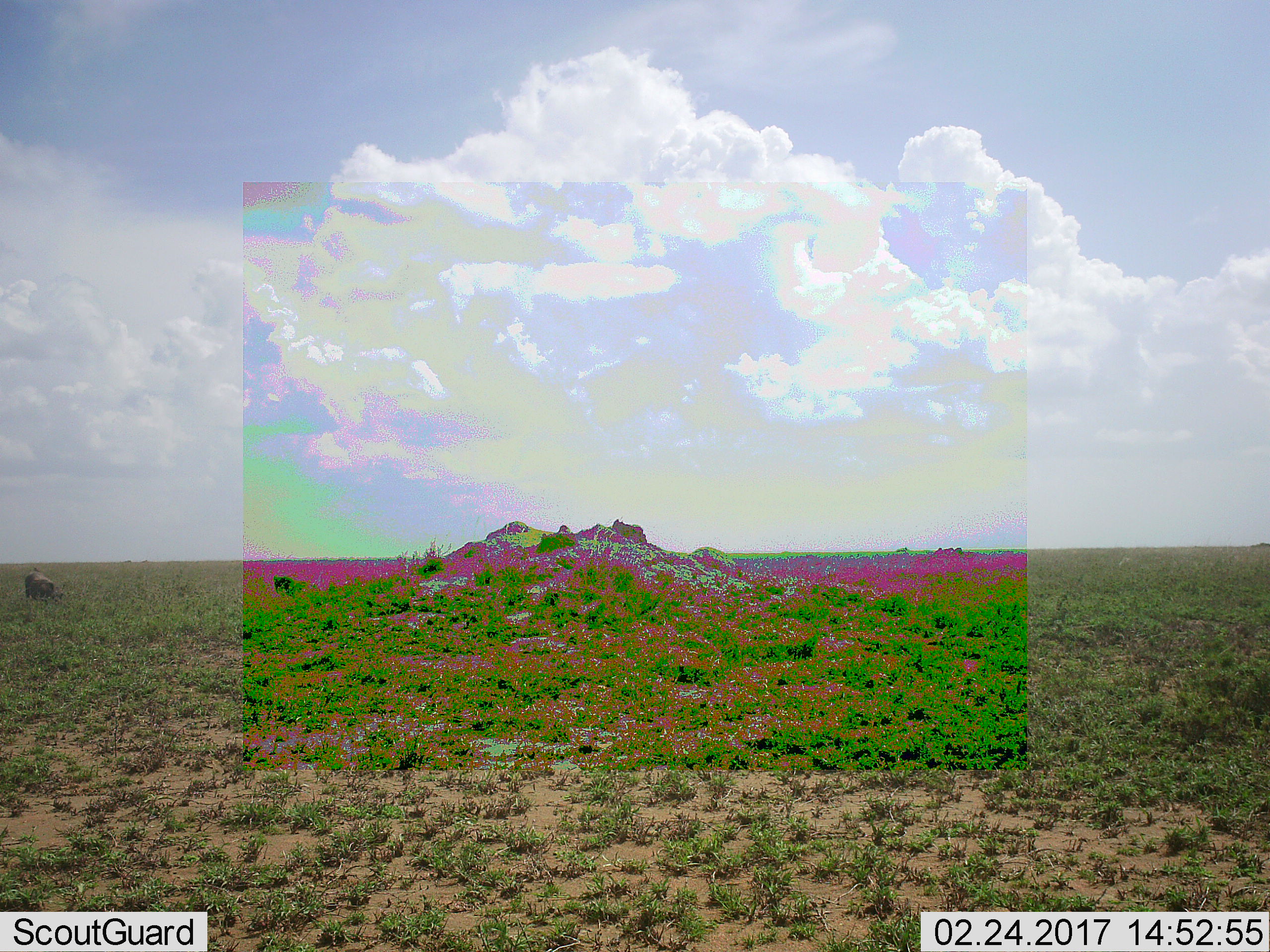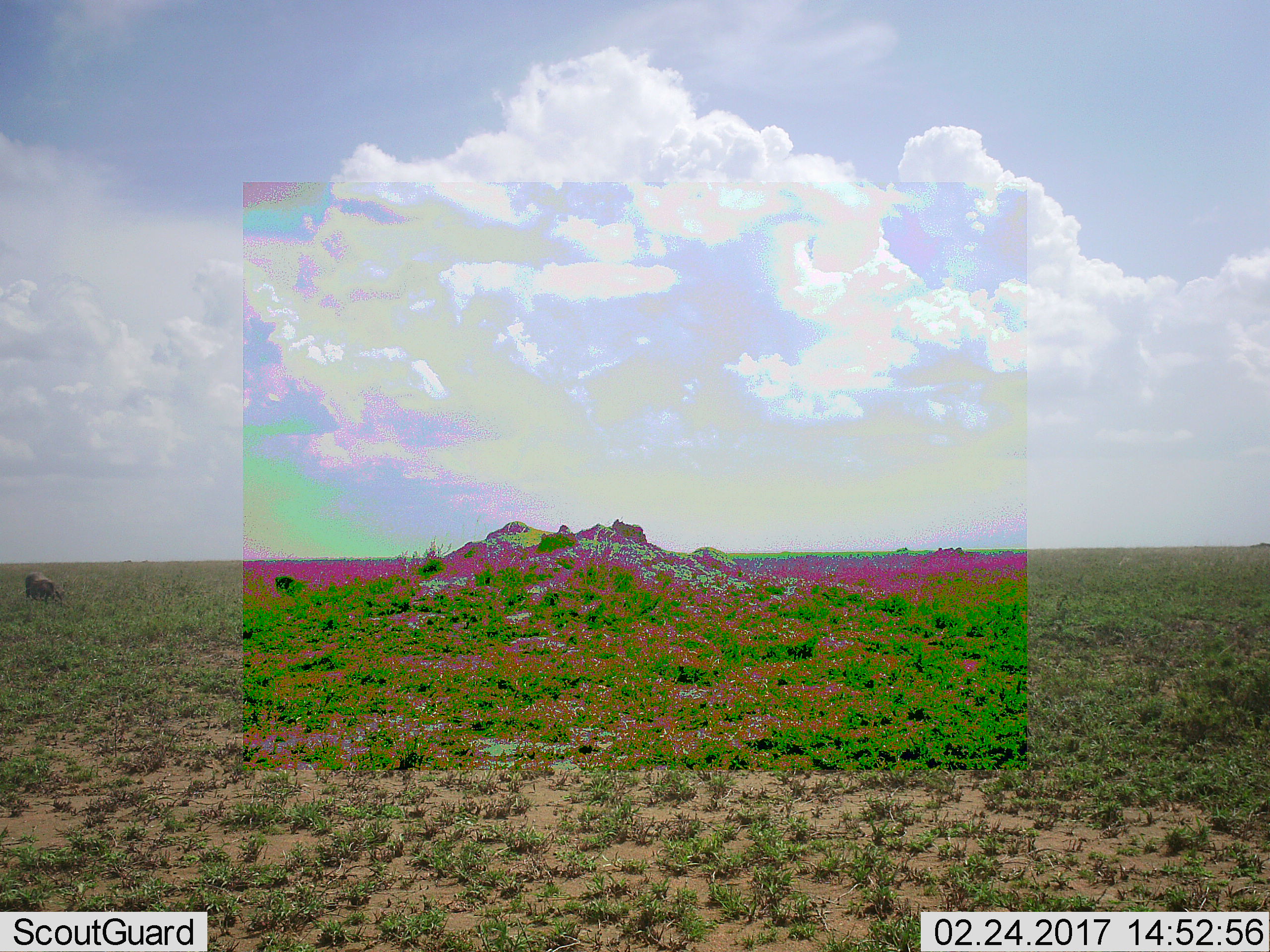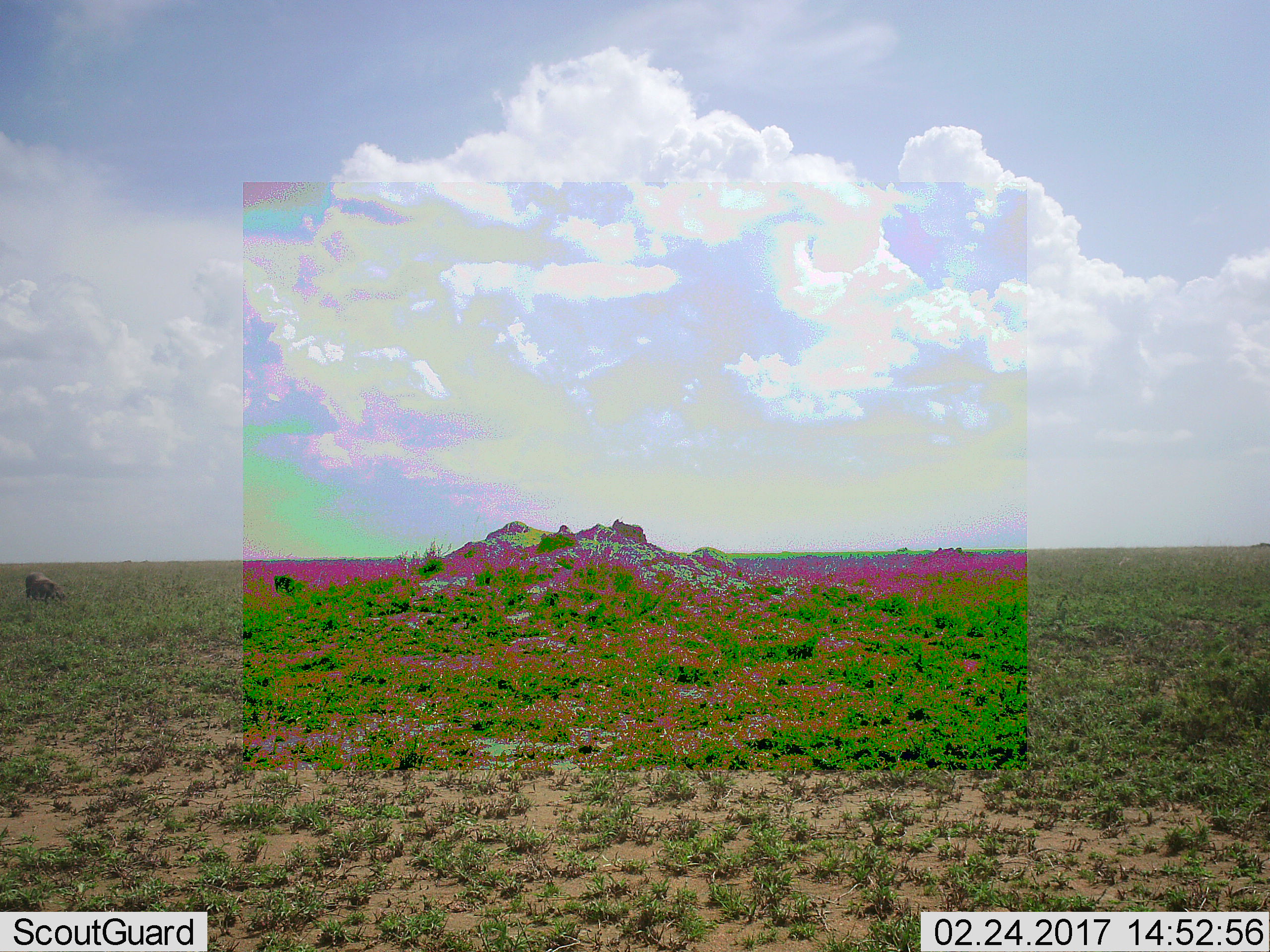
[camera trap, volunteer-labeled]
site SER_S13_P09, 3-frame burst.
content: unidentified animal